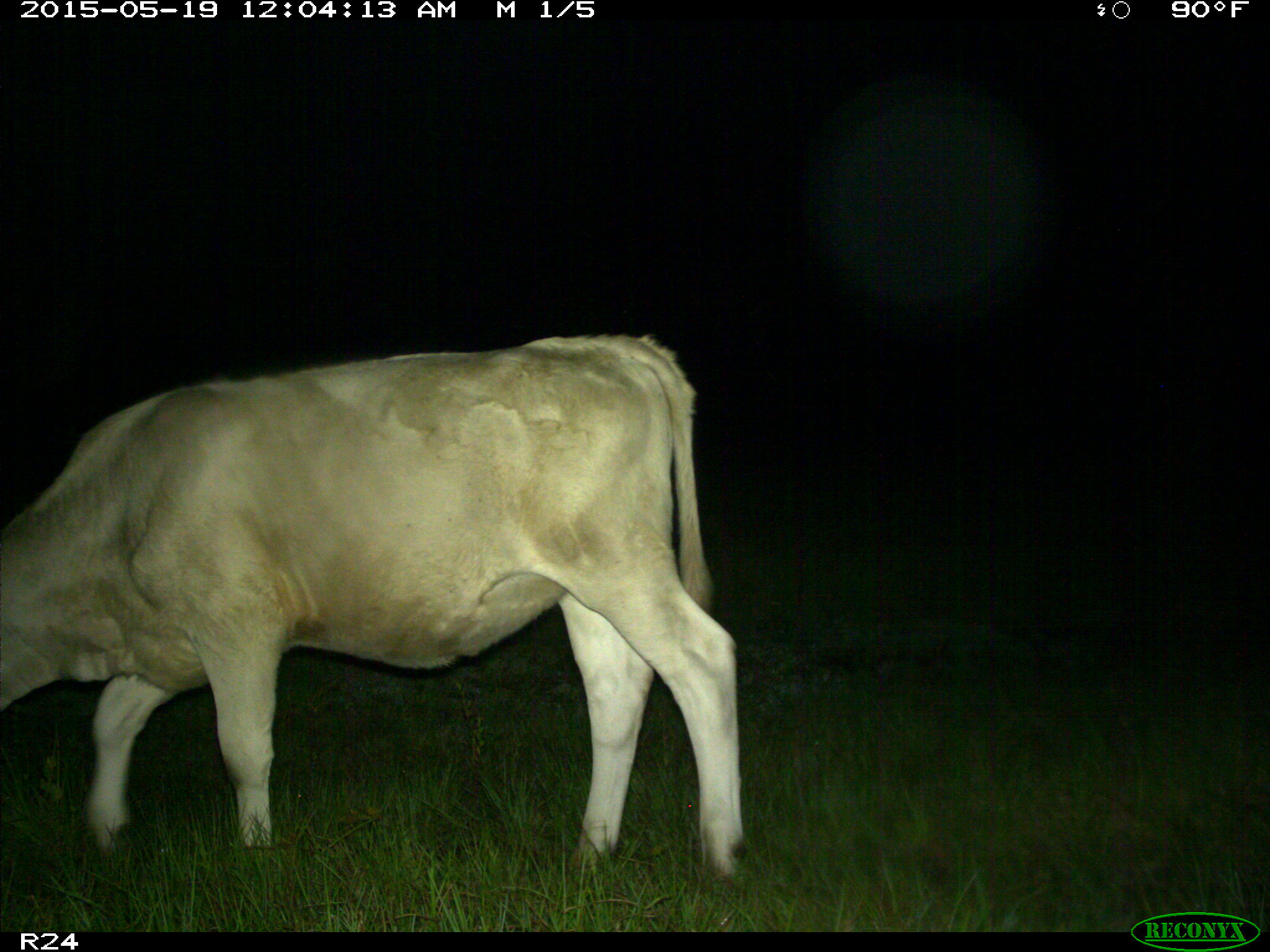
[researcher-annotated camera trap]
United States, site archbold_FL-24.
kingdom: Animalia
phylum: Chordata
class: Mammalia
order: Artiodactyla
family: Bovidae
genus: Bos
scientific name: Bos taurus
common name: domestic cow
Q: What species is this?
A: Bos taurus (domestic cow).